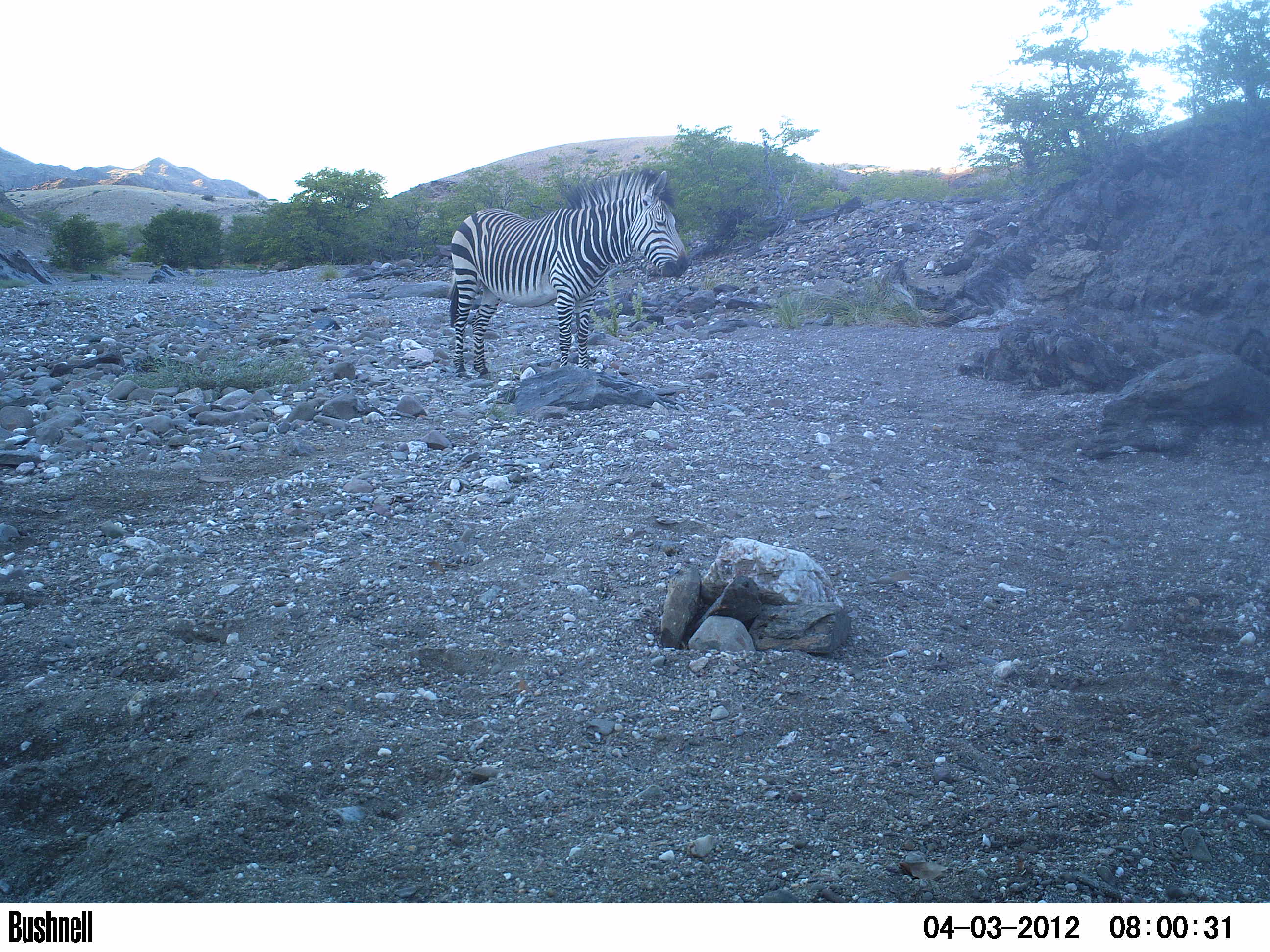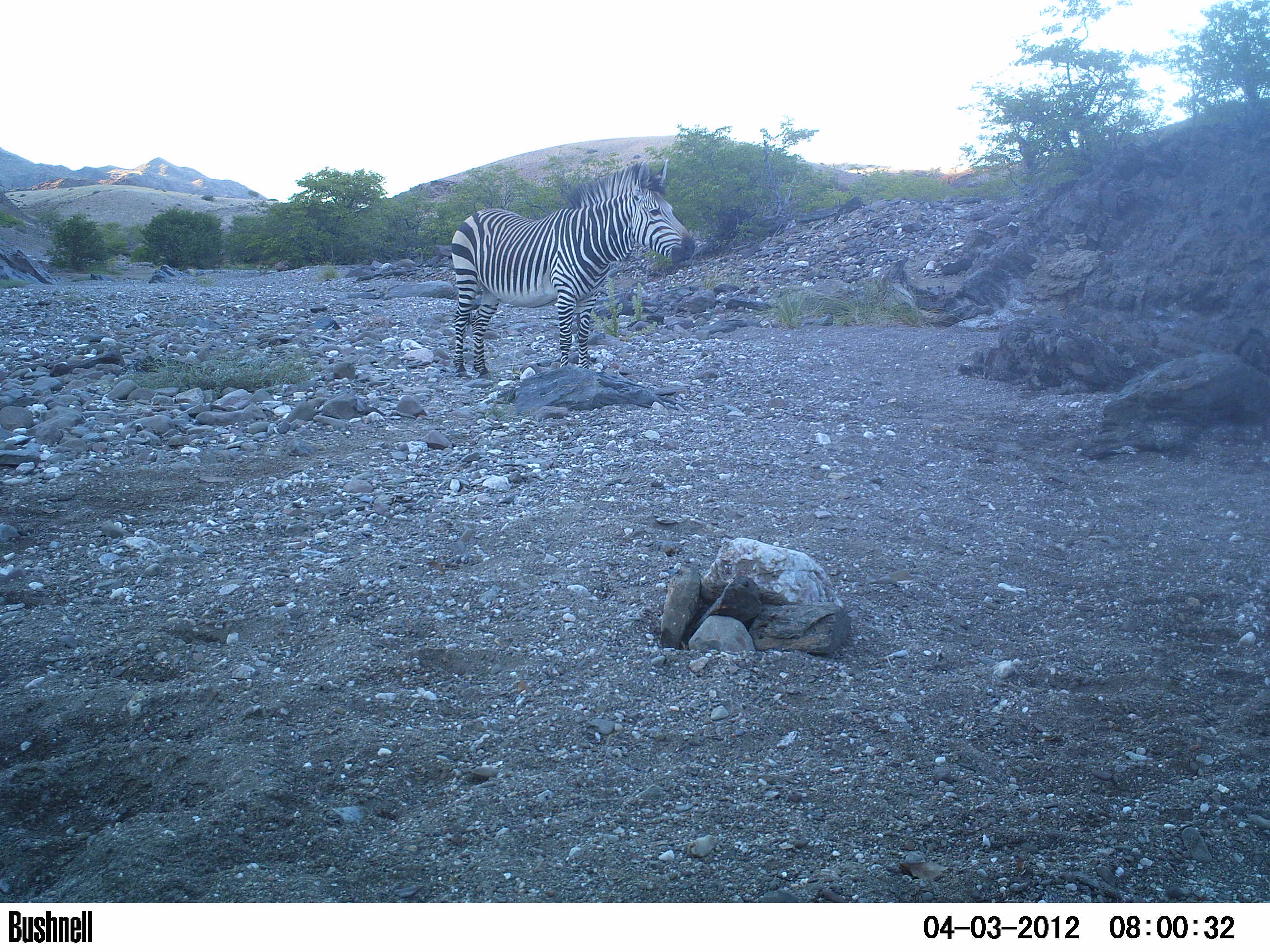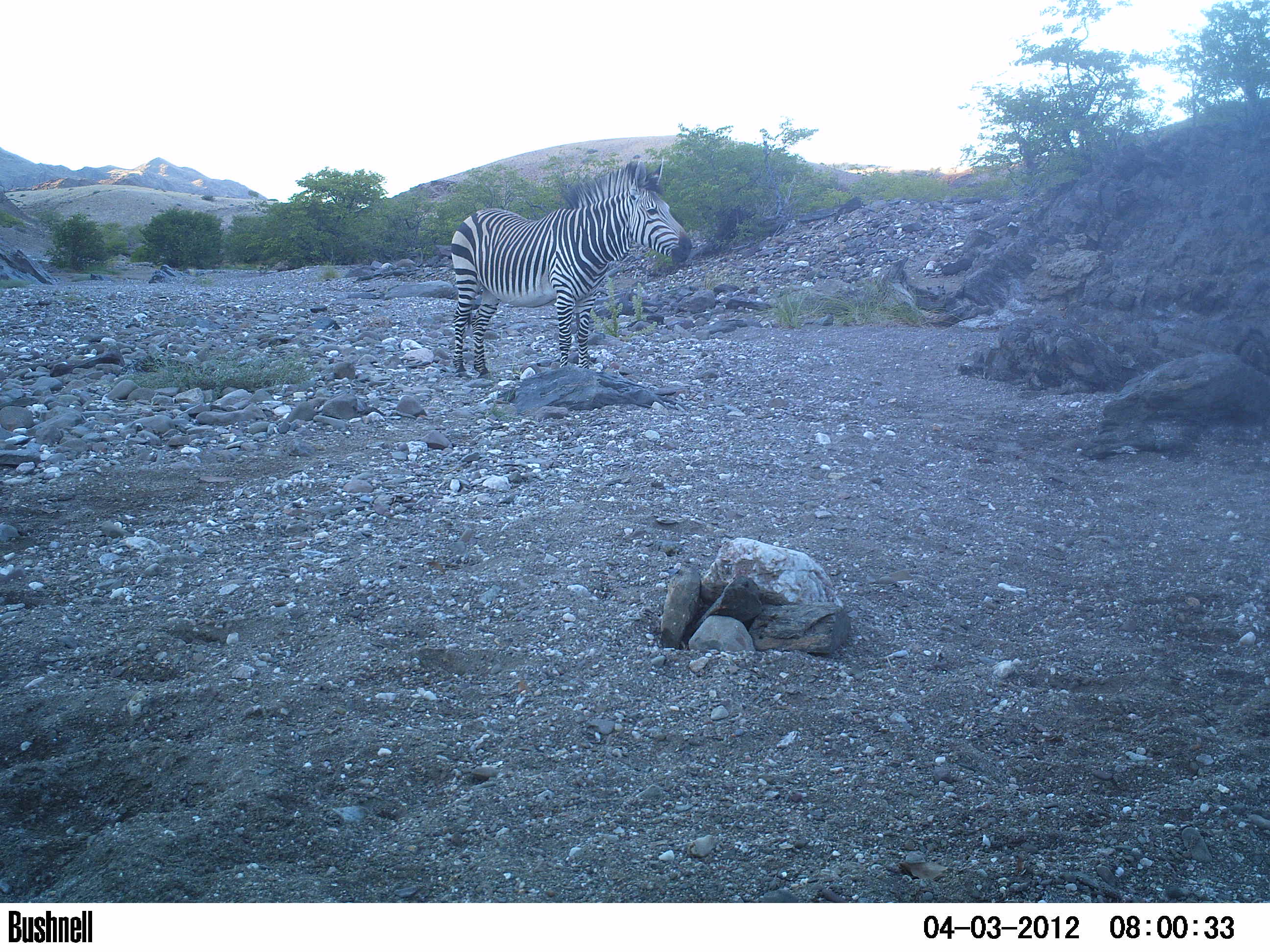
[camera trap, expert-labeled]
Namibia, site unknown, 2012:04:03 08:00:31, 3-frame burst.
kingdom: Animalia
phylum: Chordata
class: Mammalia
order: Perissodactyla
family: Equidae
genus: Equus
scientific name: Equus zebra hartmannae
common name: hartmann's mountain zebra